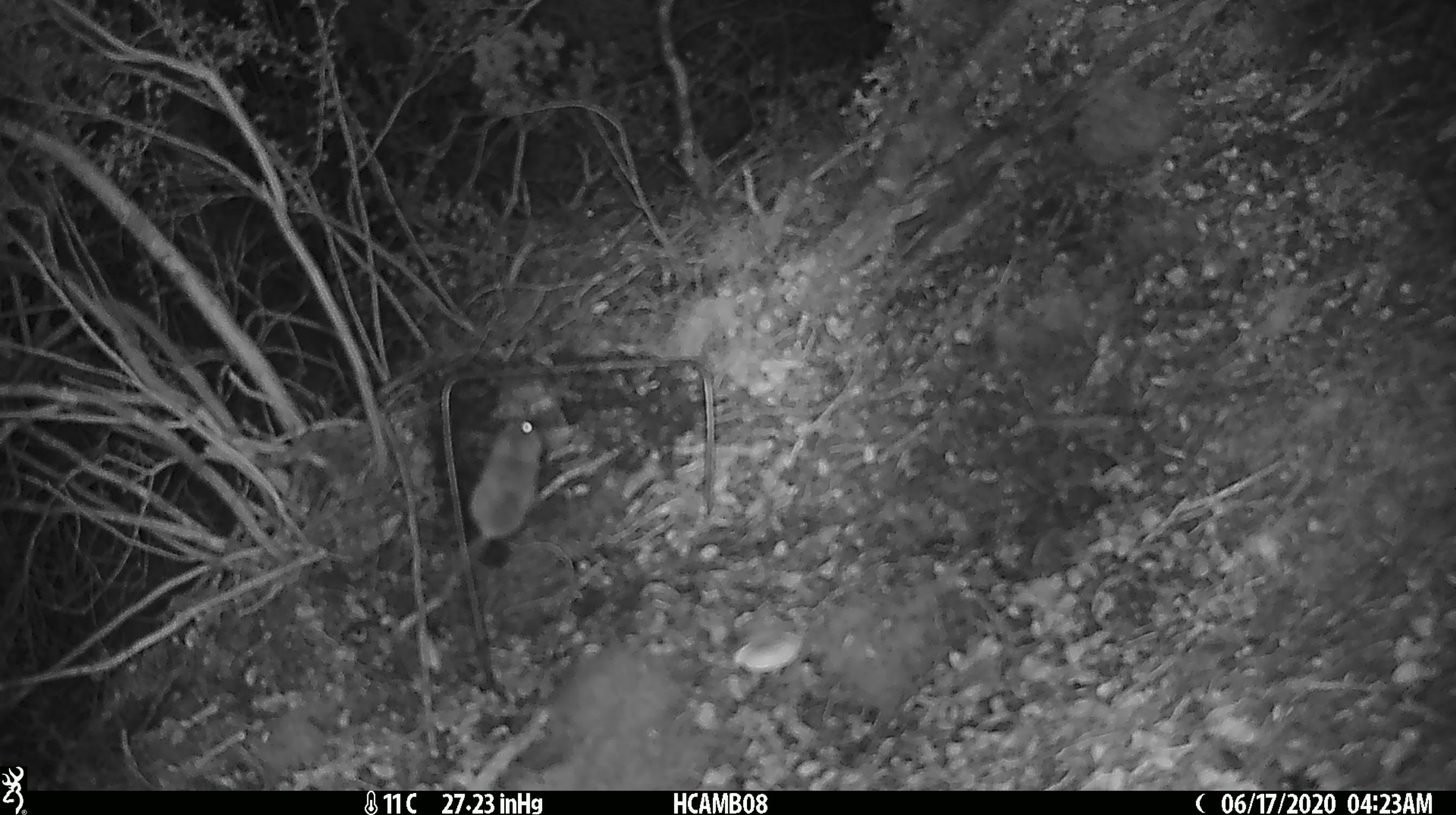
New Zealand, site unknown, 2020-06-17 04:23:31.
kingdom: Animalia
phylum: Chordata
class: Mammalia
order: Rodentia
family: Muridae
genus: Mus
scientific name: Mus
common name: mouse